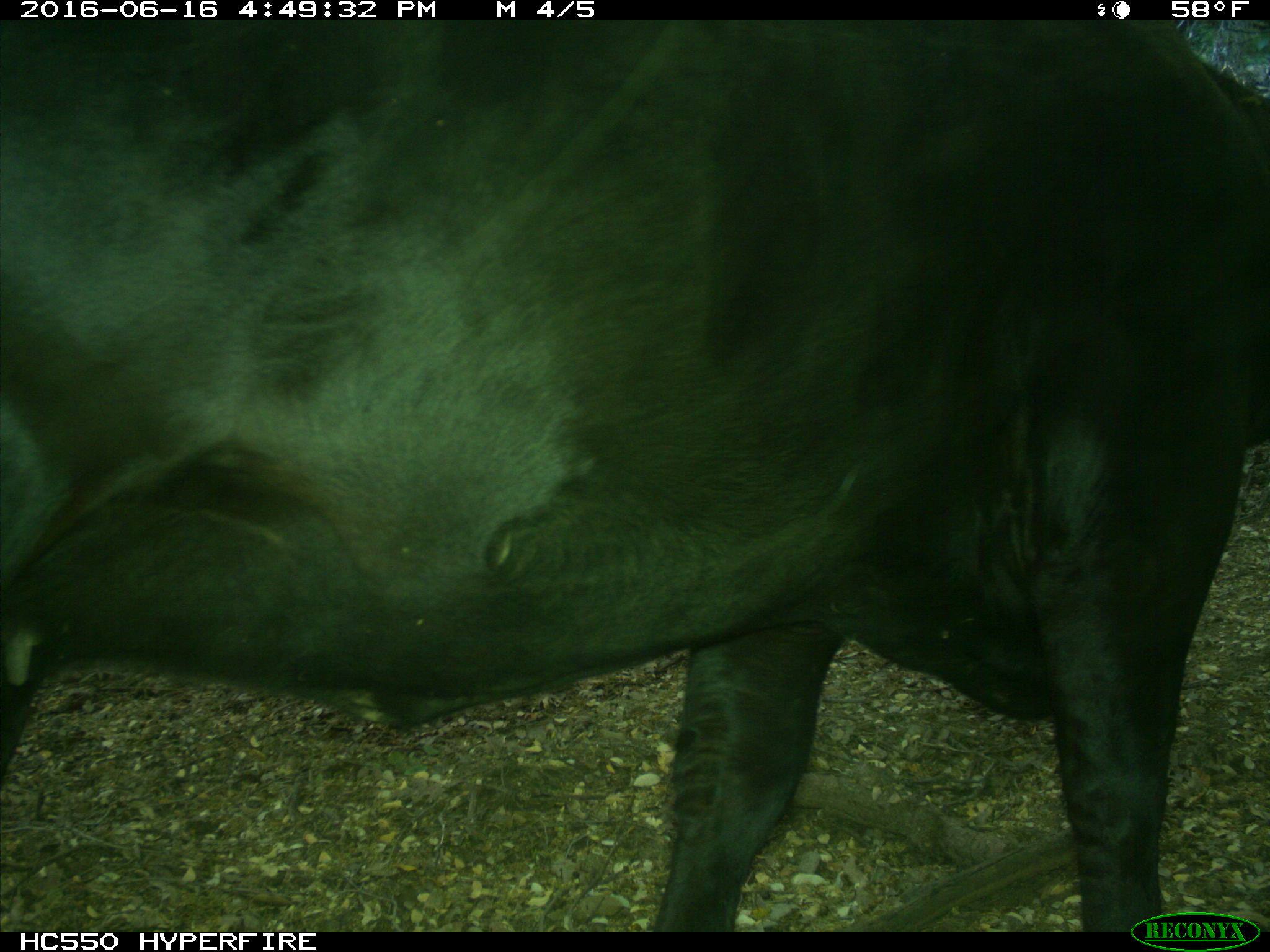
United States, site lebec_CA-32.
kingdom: Animalia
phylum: Chordata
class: Mammalia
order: Artiodactyla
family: Bovidae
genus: Bos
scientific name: Bos taurus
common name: domestic cow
Bos taurus (domestic cow).